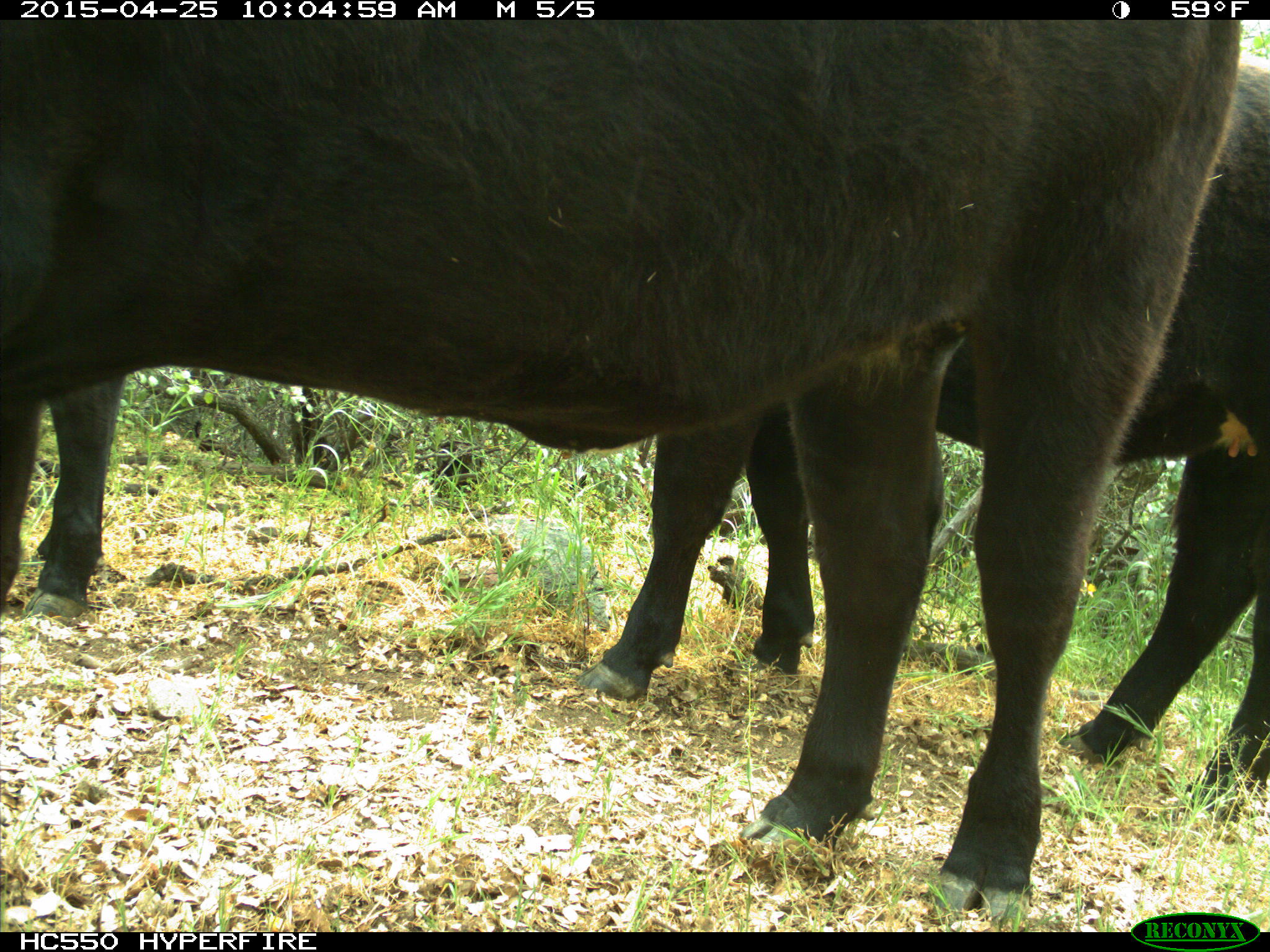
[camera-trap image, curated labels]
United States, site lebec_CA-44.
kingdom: Animalia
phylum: Chordata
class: Mammalia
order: Artiodactyla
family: Suidae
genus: Sus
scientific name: Sus scrofa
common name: wild boar